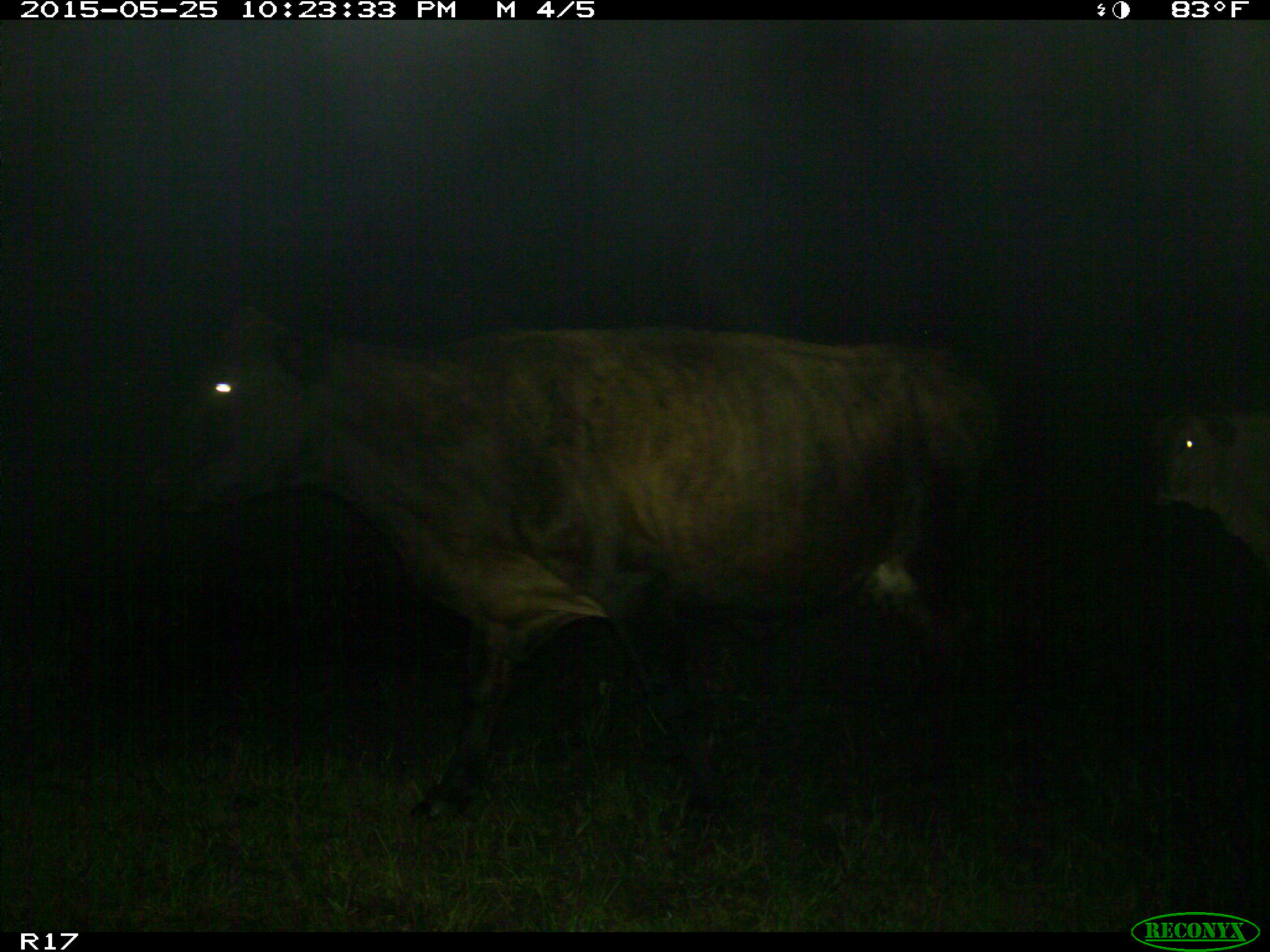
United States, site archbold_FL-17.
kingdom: Animalia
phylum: Chordata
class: Mammalia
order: Artiodactyla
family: Bovidae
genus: Bos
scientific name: Bos taurus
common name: domestic cow